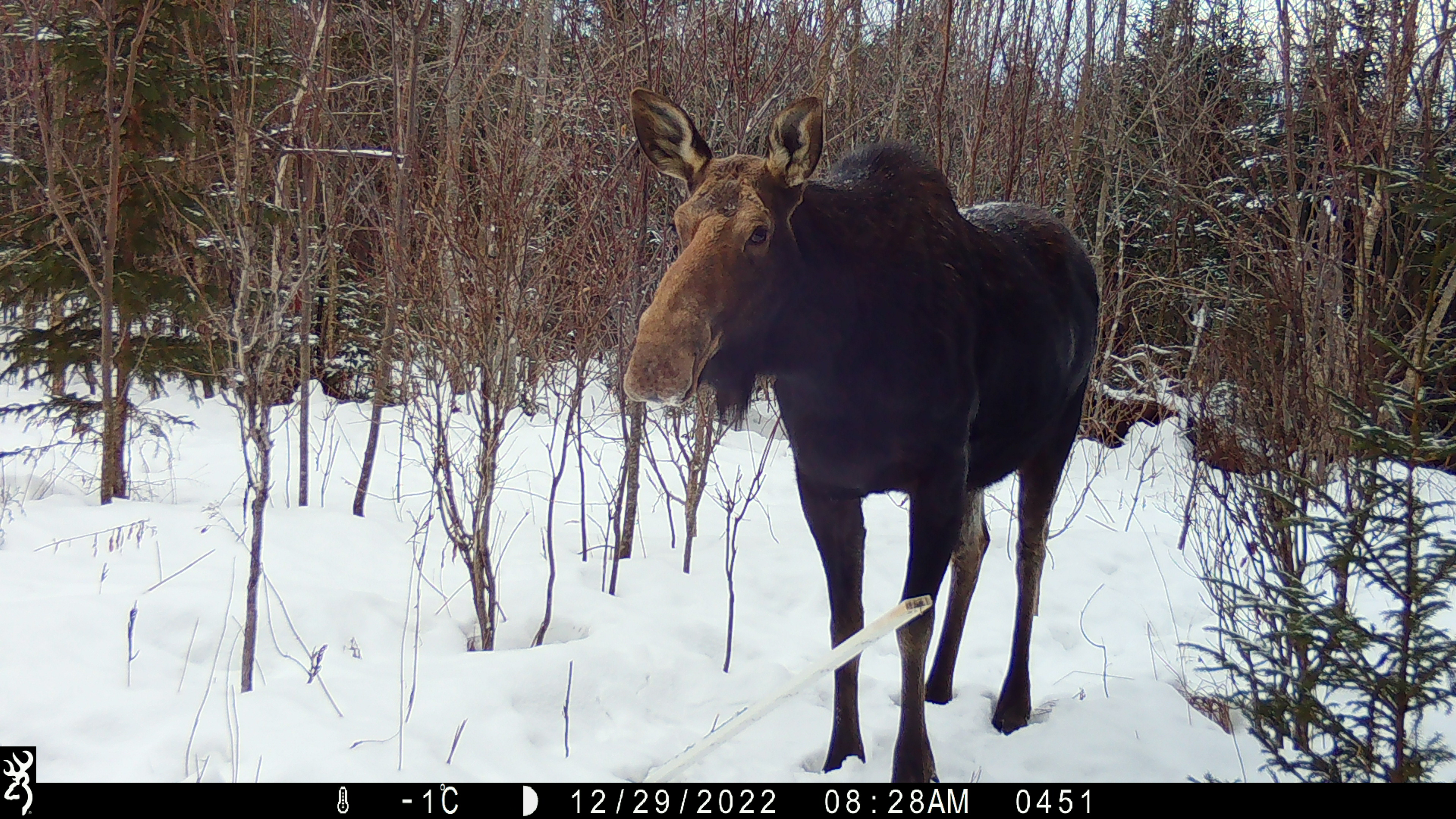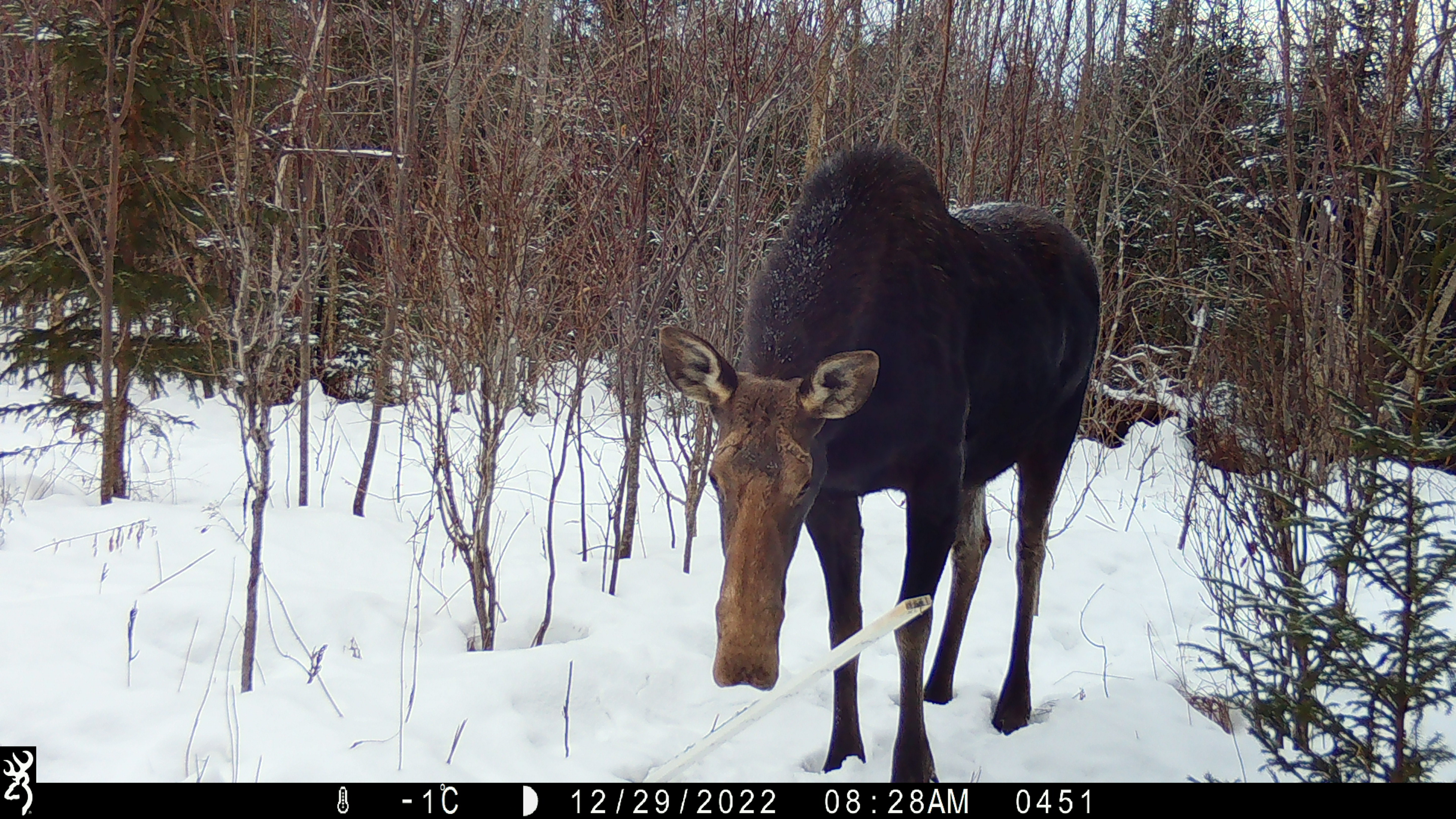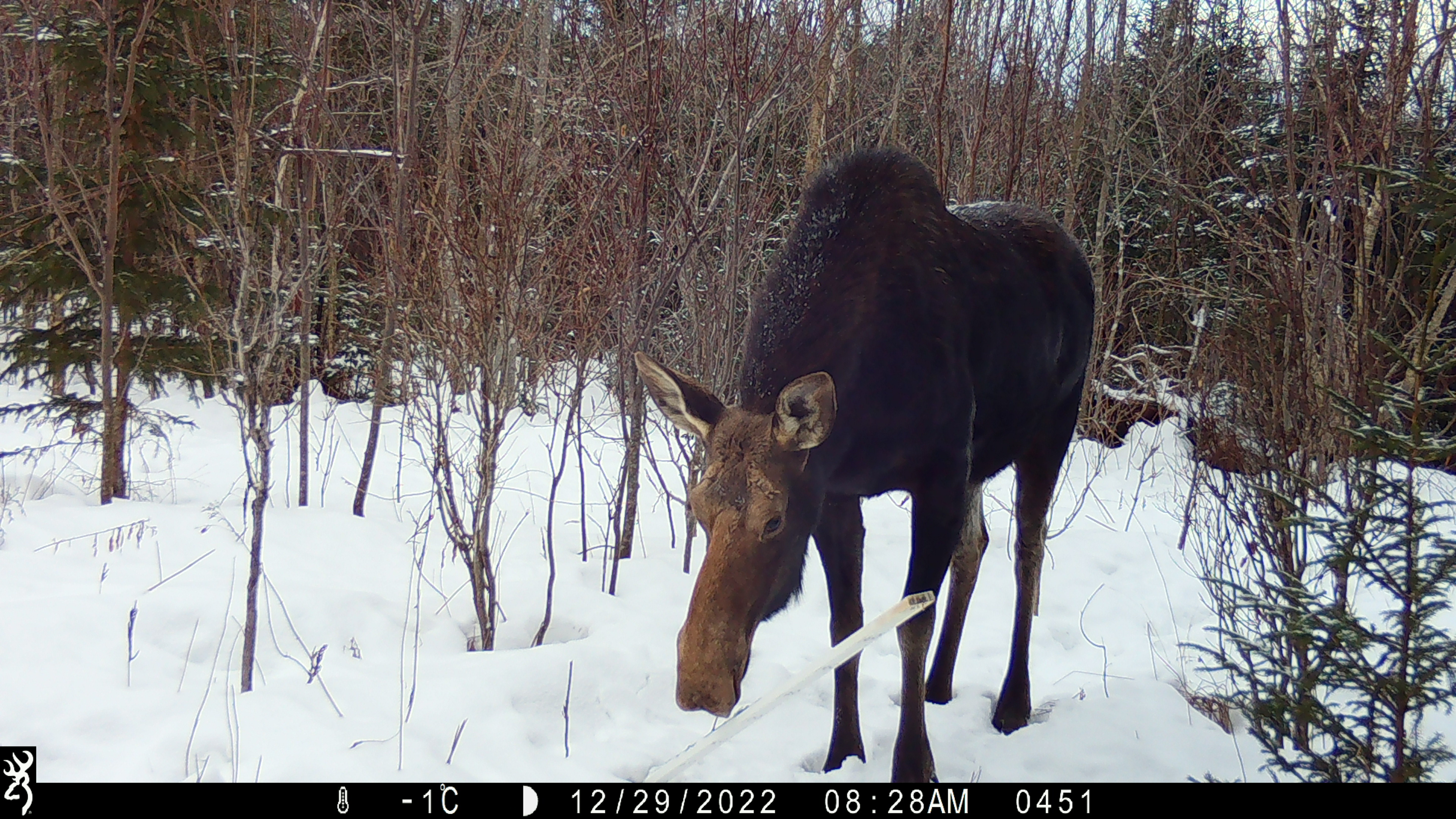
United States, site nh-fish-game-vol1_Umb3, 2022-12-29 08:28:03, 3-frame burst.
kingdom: Animalia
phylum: Chordata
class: Mammalia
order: Artiodactyla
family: Cervidae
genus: Alces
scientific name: Alces alces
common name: moose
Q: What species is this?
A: Moose (Alces alces).